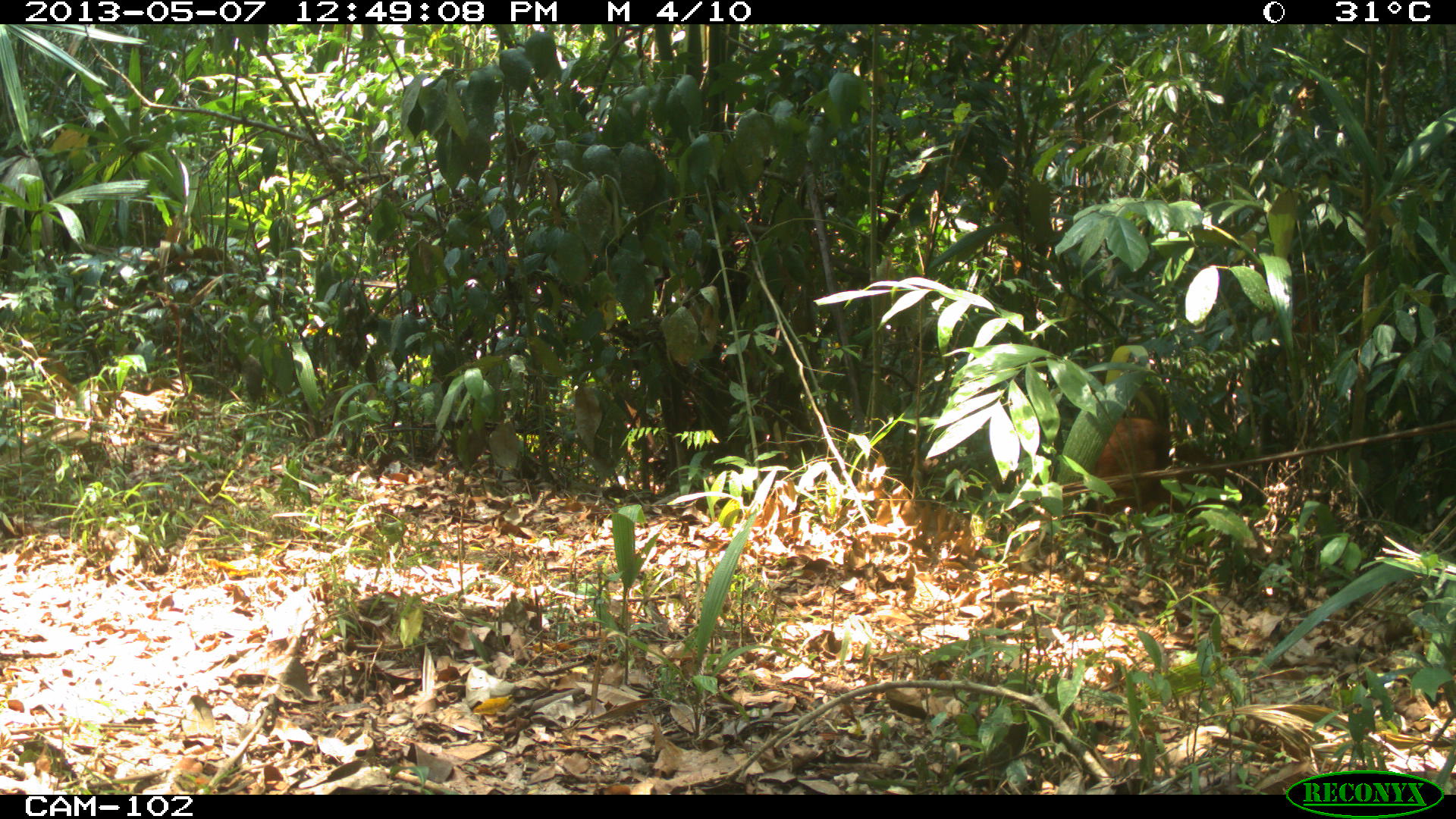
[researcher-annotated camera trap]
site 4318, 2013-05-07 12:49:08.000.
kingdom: Animalia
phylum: Chordata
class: Mammalia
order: Artiodactyla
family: Cervidae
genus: Mazama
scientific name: Mazama temama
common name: central american red brocket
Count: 1.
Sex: female.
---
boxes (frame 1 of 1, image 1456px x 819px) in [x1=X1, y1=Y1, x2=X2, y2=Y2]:
mazama temama: [x1=1089, y1=415, x2=1230, y2=551]